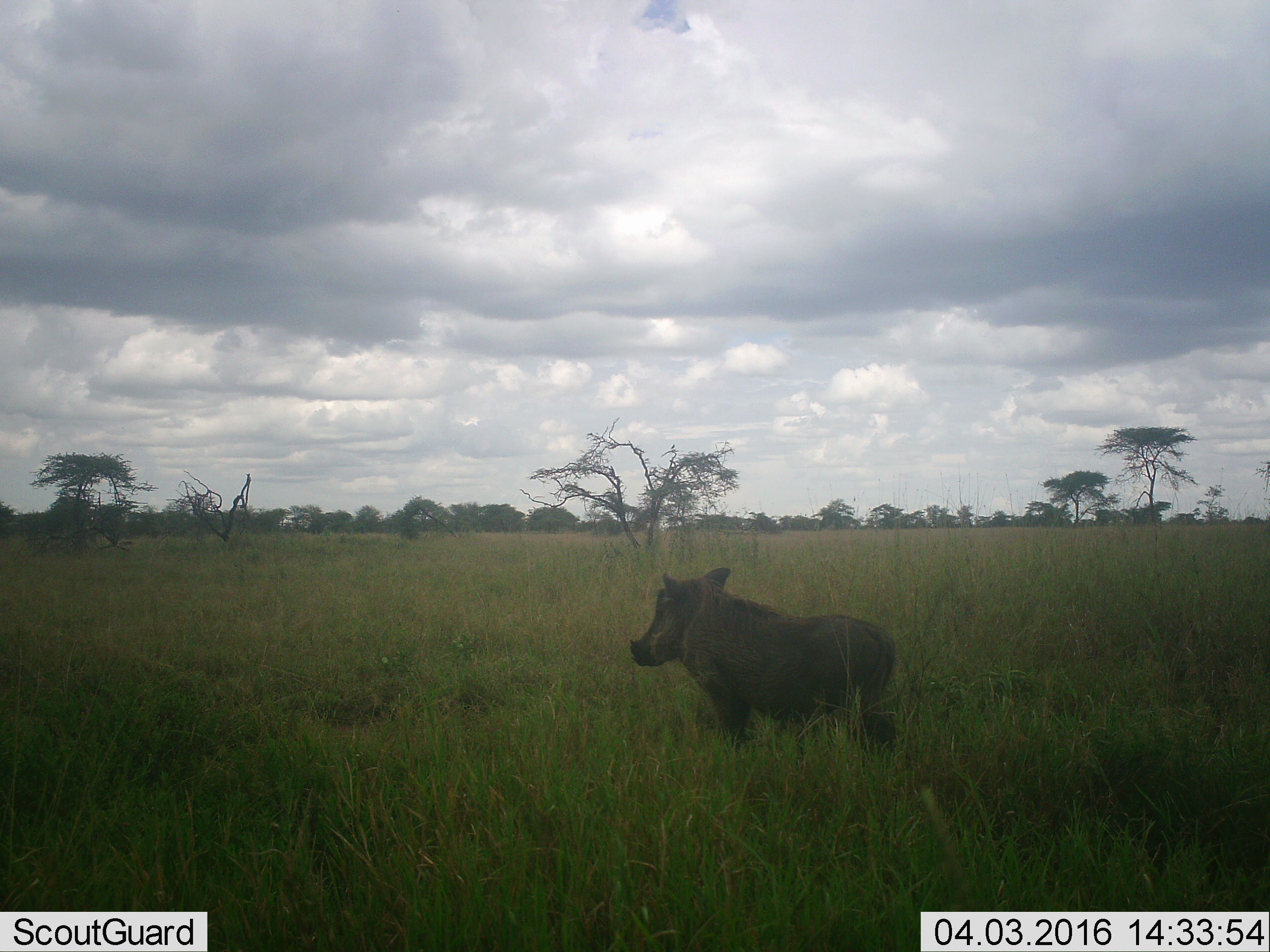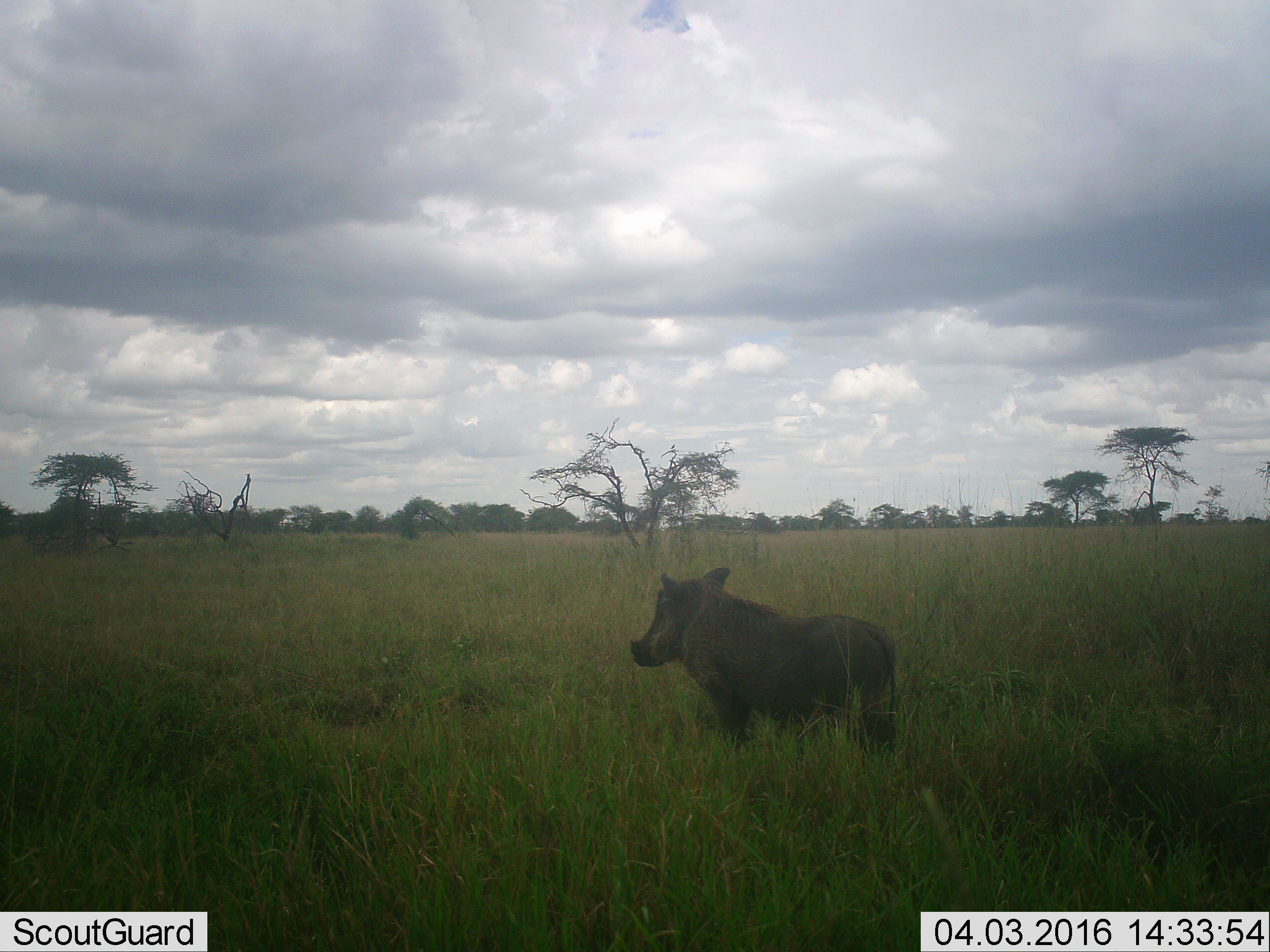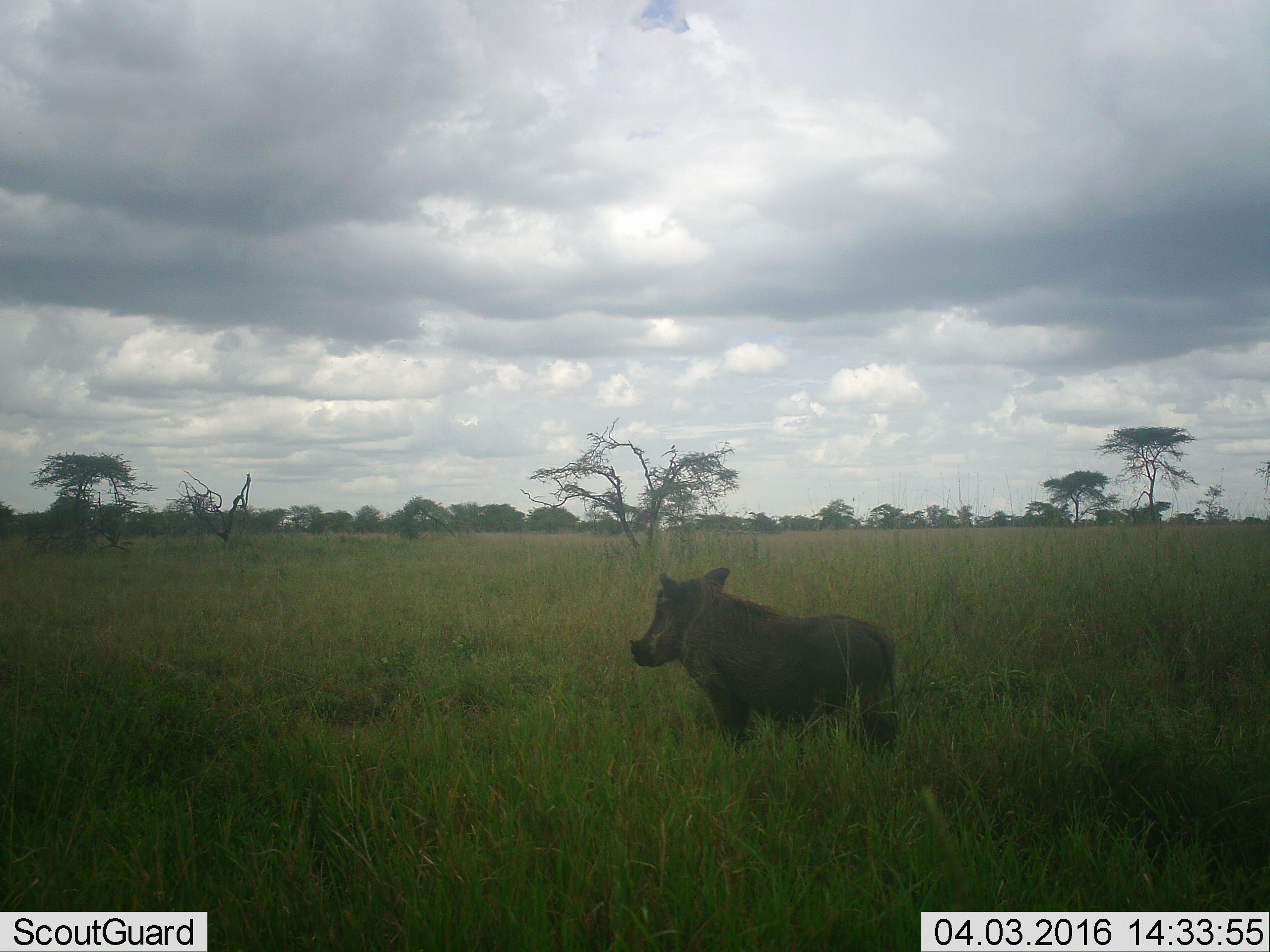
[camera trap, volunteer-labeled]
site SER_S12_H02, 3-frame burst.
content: unidentified animal